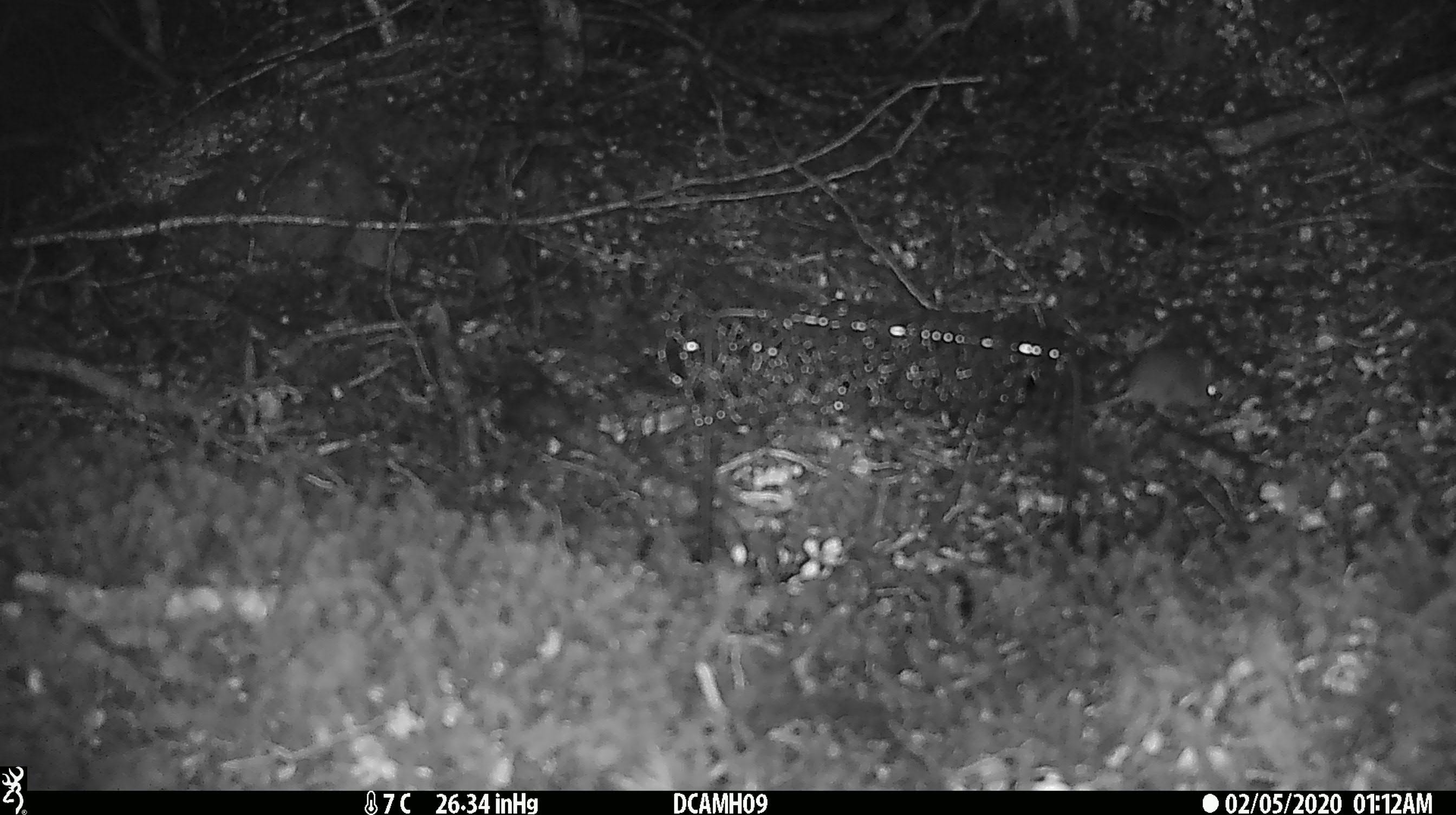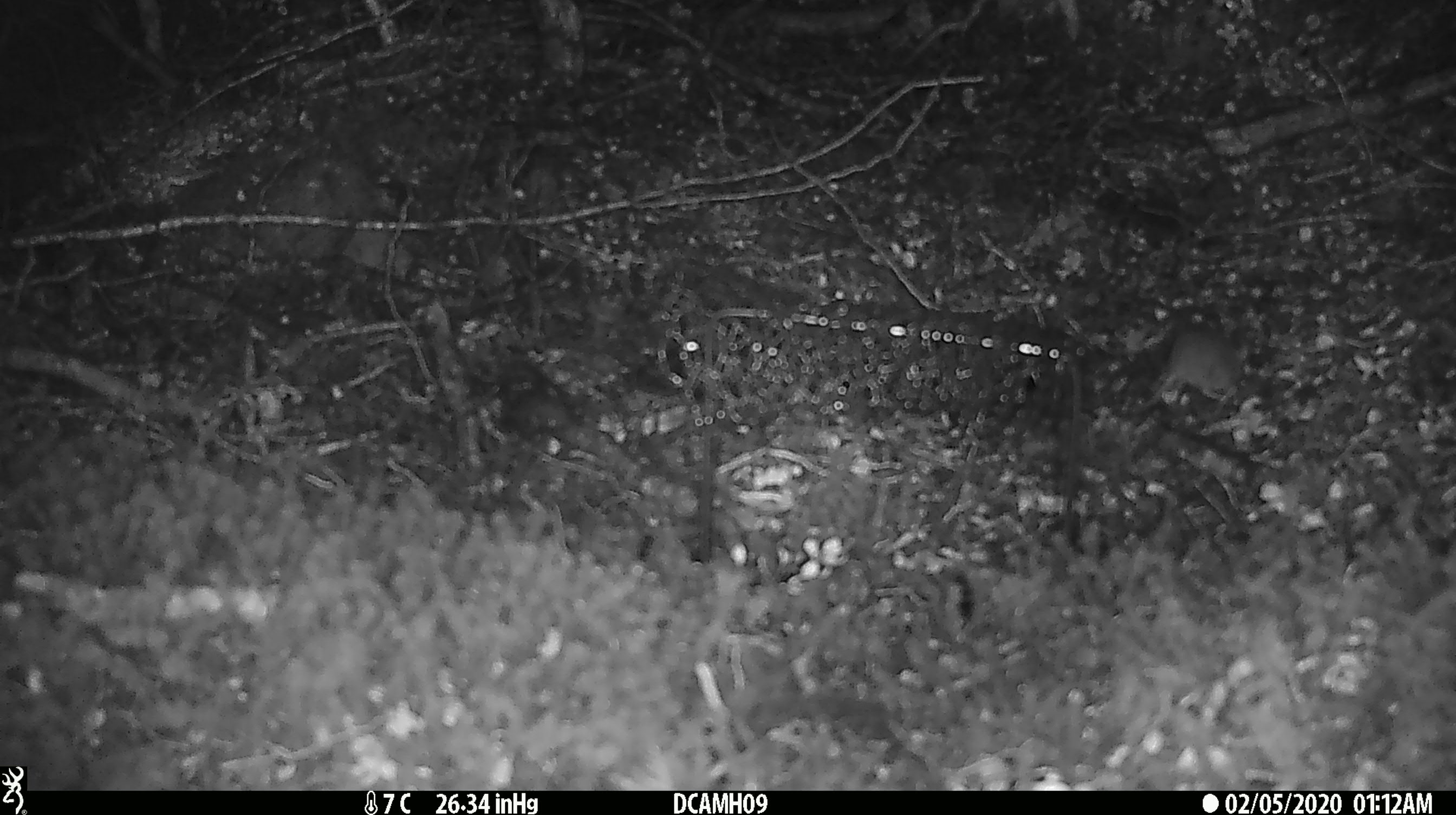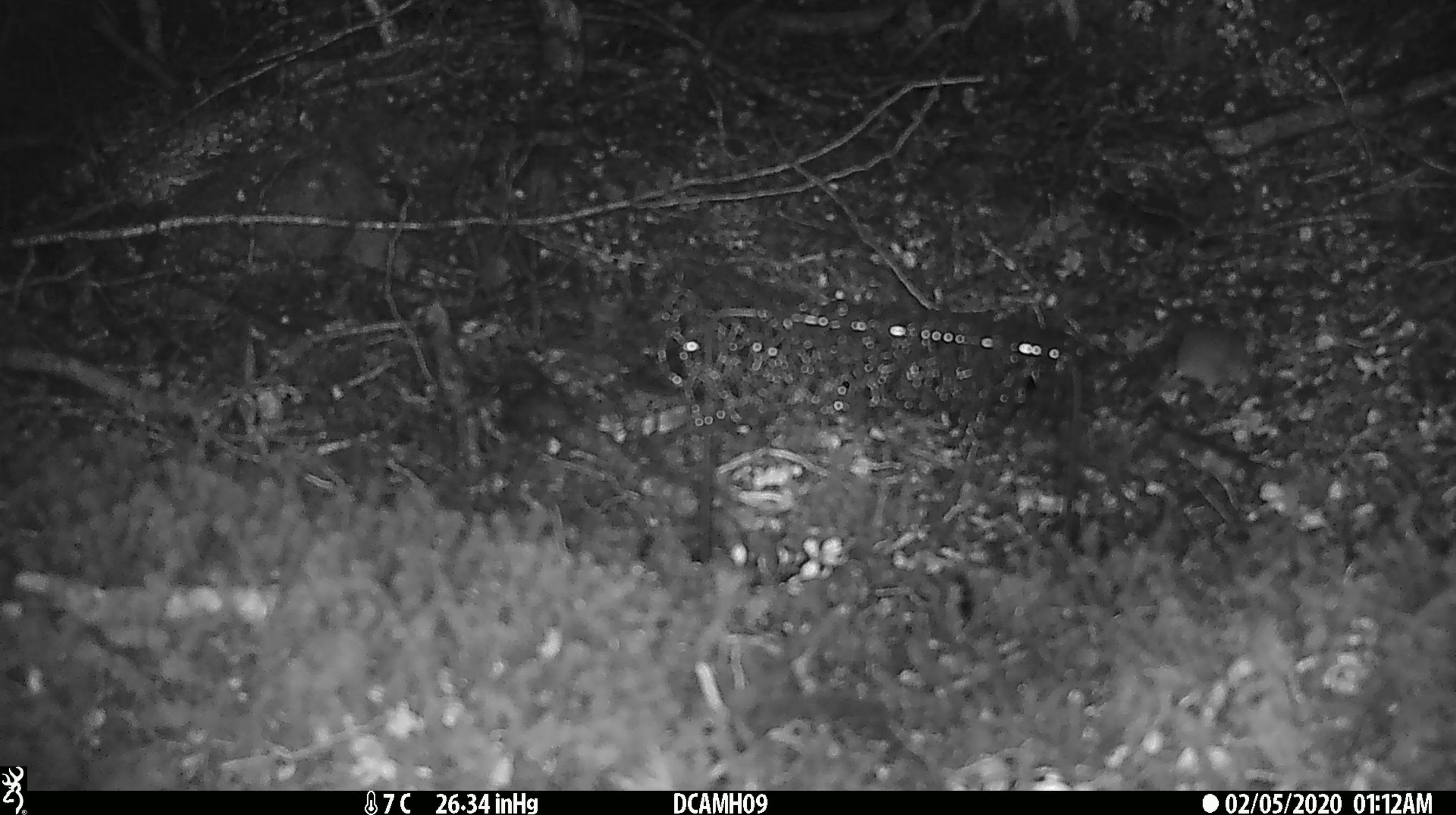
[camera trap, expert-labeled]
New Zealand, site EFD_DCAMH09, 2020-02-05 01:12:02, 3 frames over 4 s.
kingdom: Animalia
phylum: Chordata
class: Mammalia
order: Rodentia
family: Muridae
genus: Mus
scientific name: Mus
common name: mouse